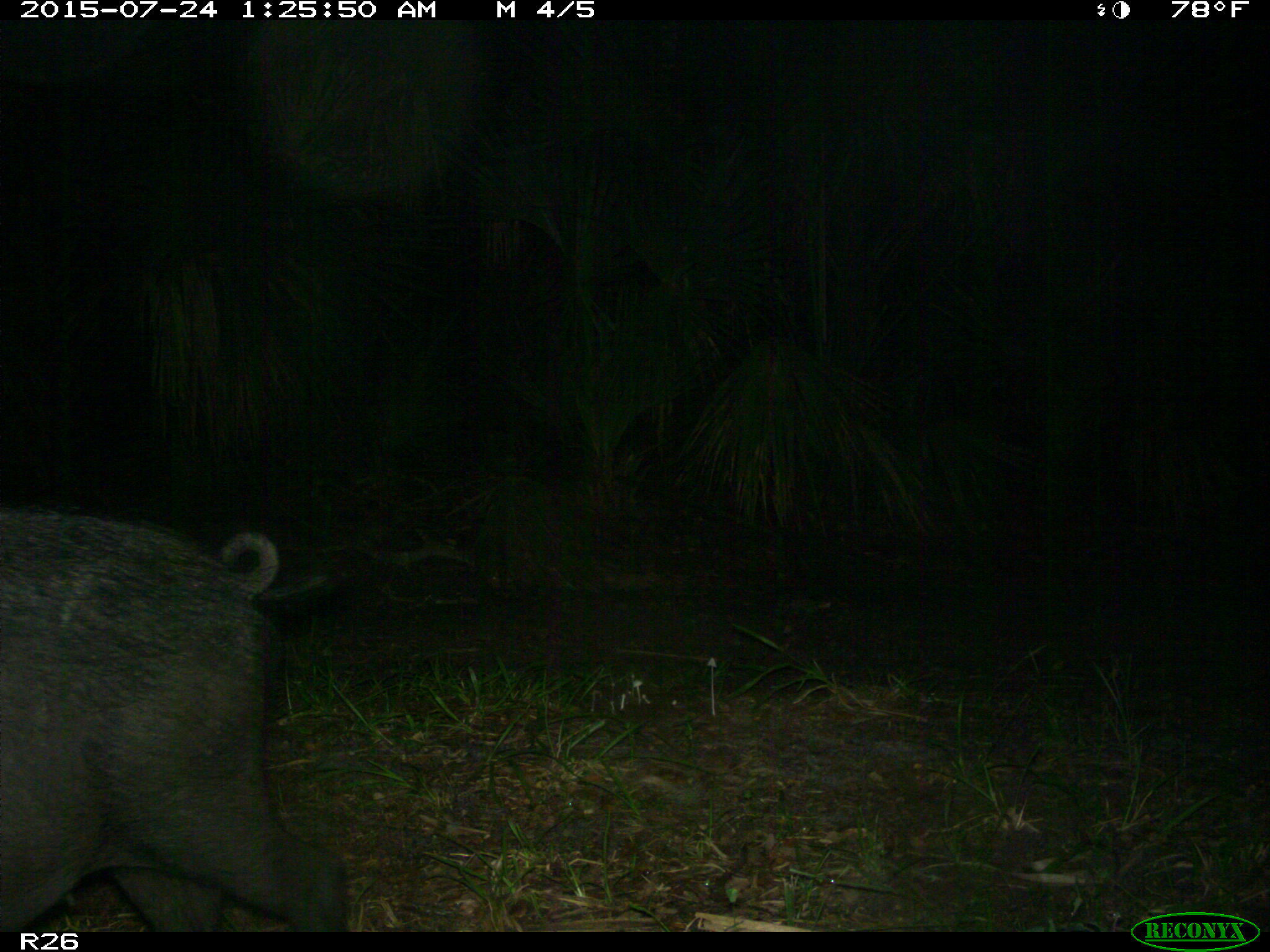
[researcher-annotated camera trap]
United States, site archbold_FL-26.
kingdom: Animalia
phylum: Chordata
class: Mammalia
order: Artiodactyla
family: Suidae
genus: Sus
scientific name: Sus scrofa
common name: wild boar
Sus scrofa (wild boar).